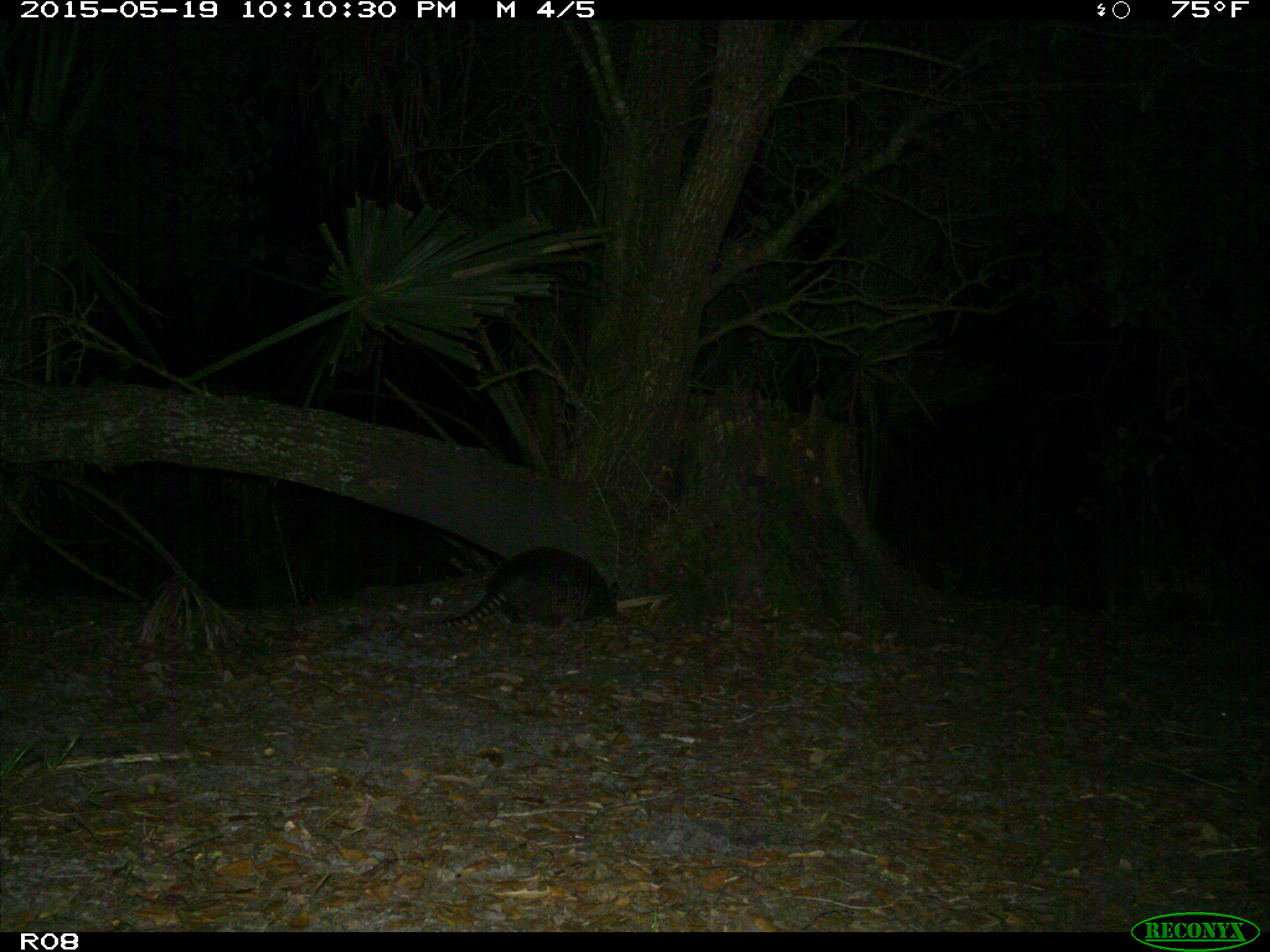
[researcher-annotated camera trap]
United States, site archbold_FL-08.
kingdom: Animalia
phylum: Chordata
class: Mammalia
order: Cingulata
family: Dasypodidae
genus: Dasypus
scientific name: Dasypus novemcinctus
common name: nine-banded armadillo